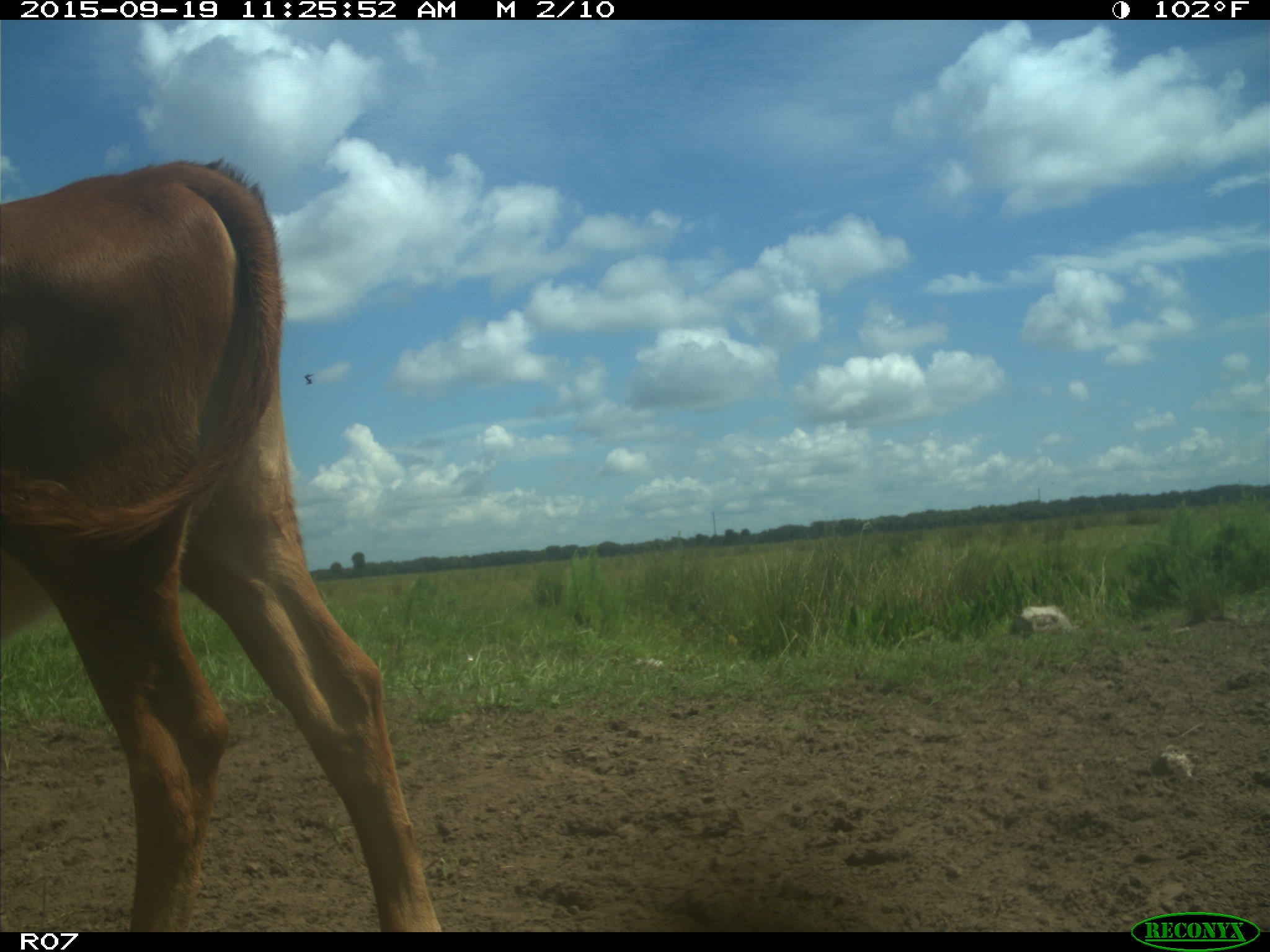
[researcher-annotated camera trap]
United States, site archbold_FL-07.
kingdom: Animalia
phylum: Chordata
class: Mammalia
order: Artiodactyla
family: Bovidae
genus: Bos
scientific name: Bos taurus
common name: domestic cow